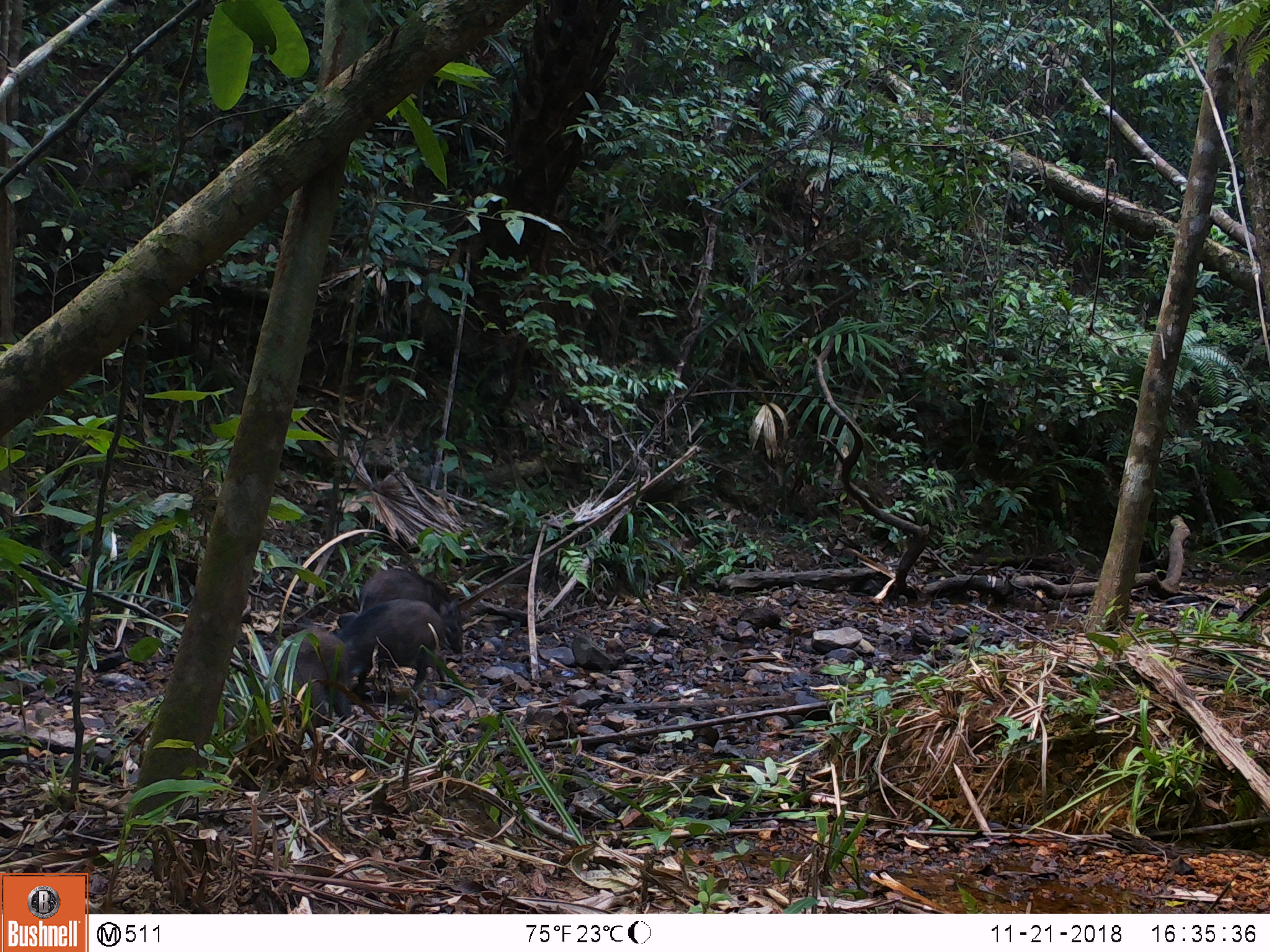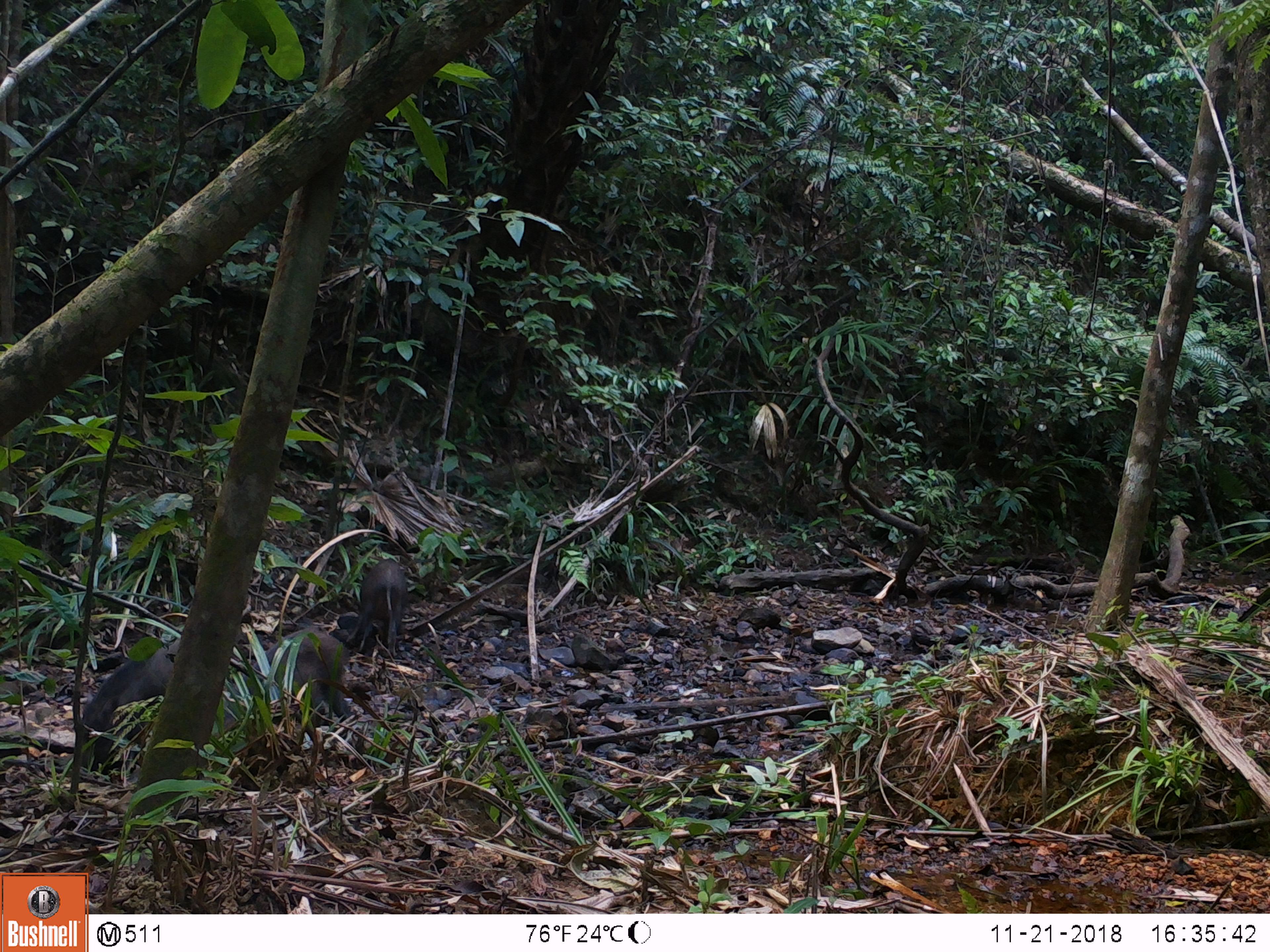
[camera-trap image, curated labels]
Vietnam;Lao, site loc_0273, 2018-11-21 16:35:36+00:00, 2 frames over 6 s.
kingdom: Animalia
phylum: Chordata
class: Mammalia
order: Artiodactyla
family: Suidae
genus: Sus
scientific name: Sus scrofa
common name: eurasian wild pig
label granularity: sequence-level